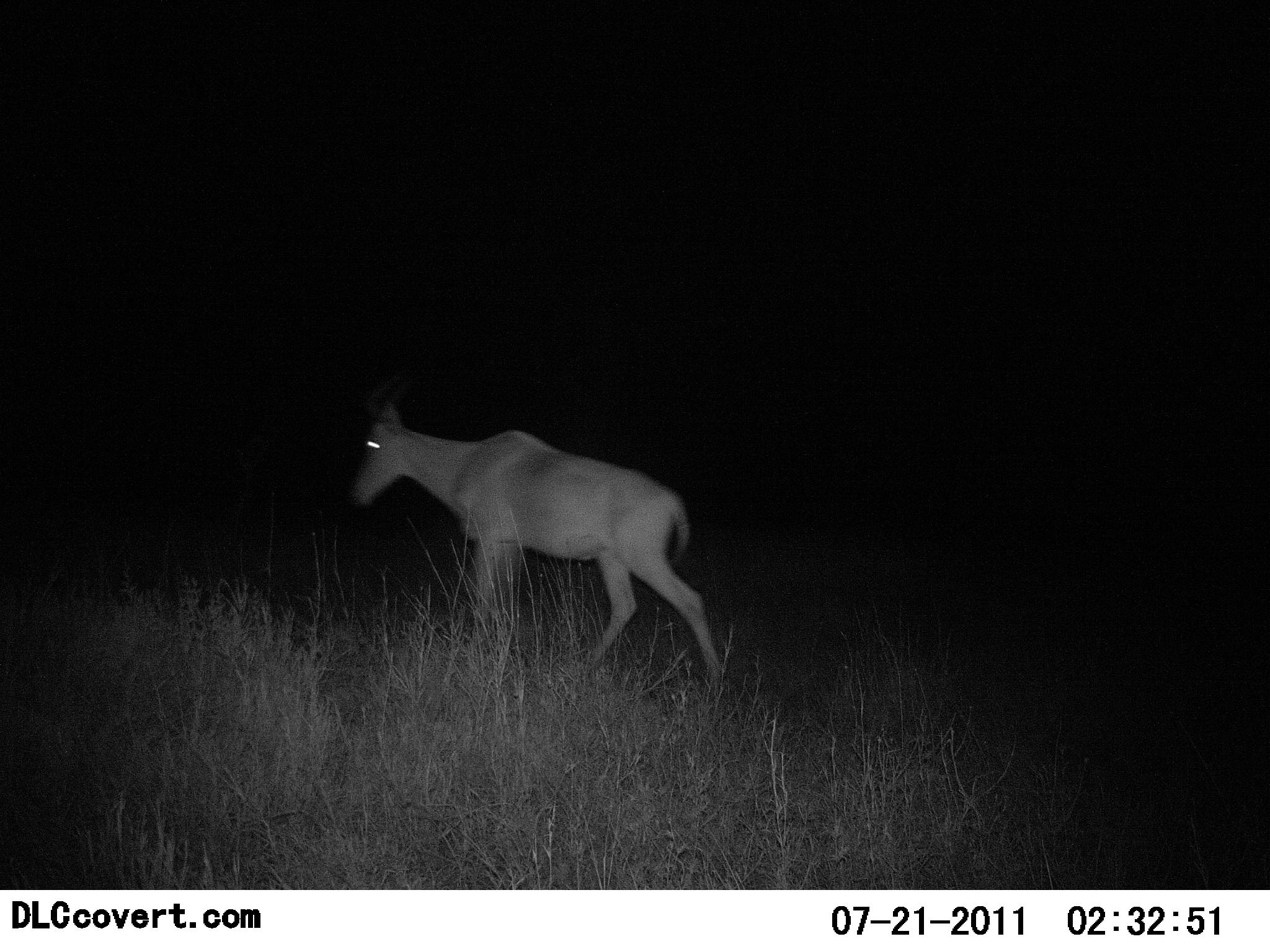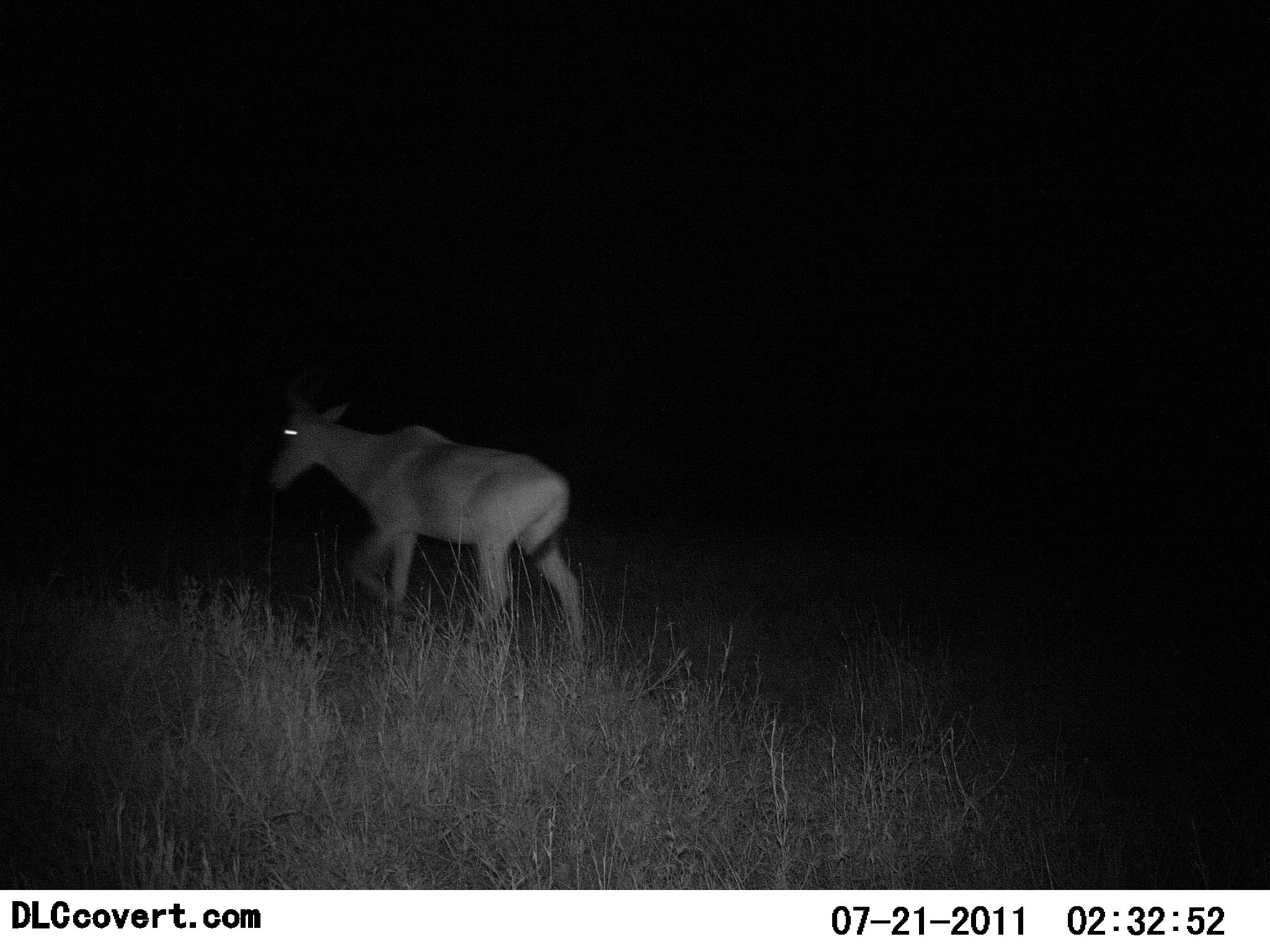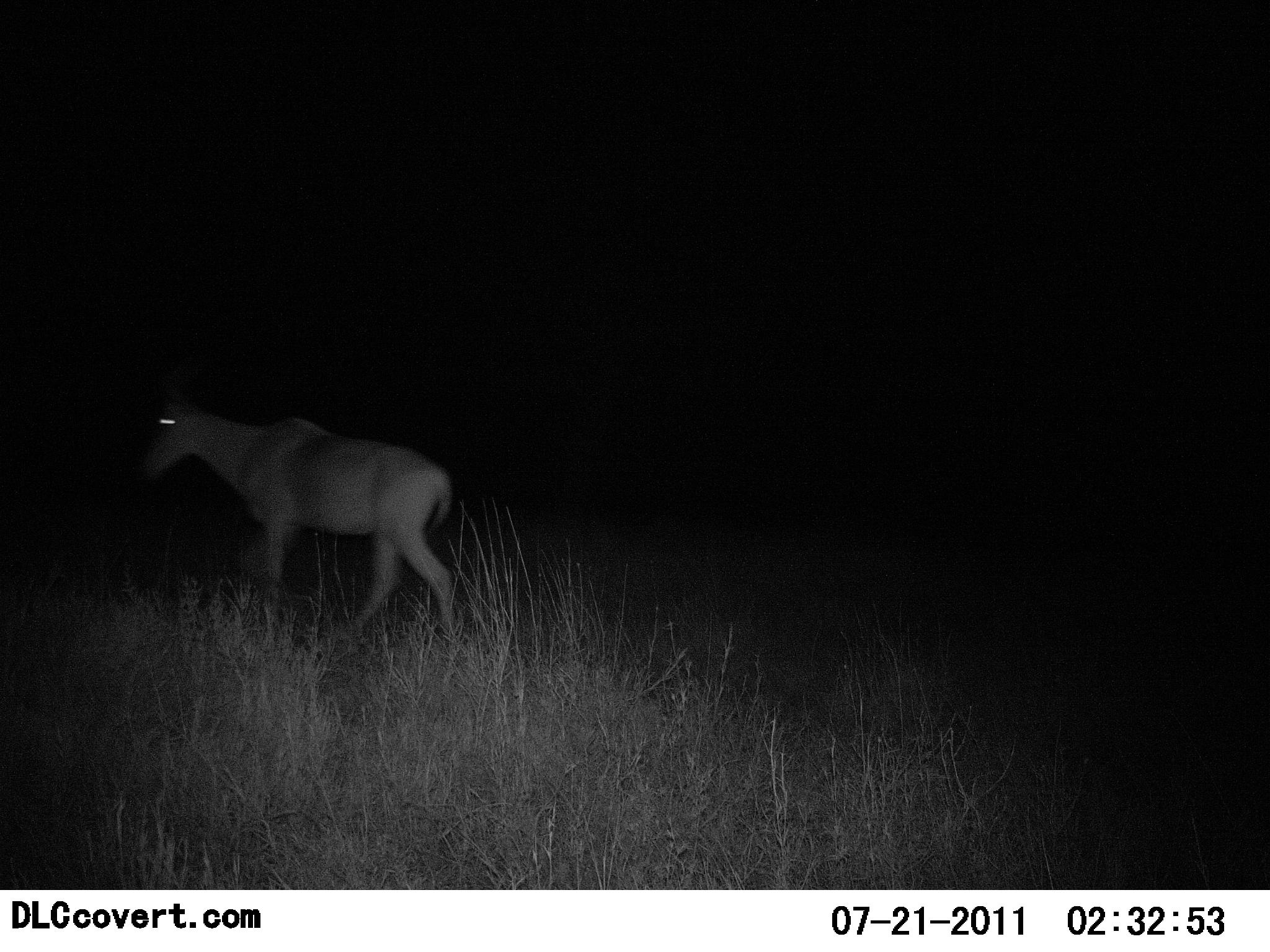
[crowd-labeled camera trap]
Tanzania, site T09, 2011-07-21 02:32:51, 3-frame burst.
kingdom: Animalia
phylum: Chordata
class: Mammalia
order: Artiodactyla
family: Bovidae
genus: Alcelaphus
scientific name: Alcelaphus buselaphus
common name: hartebeest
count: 1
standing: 9%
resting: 0%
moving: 100%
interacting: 0%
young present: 0%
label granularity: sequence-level